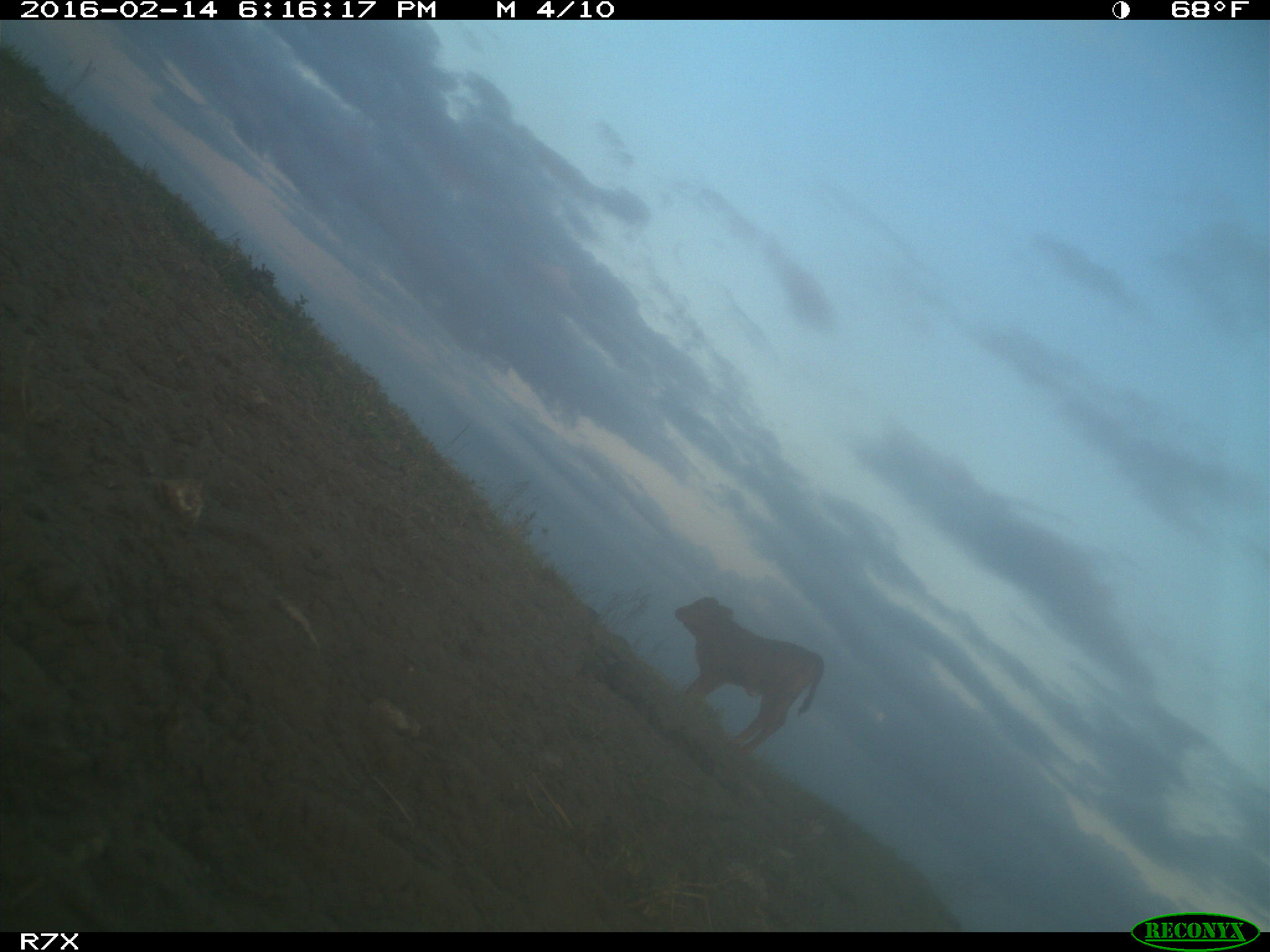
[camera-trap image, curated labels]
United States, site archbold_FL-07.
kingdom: Animalia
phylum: Chordata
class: Mammalia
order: Artiodactyla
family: Bovidae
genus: Bos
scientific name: Bos taurus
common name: domestic cow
Bos taurus (domestic cow).